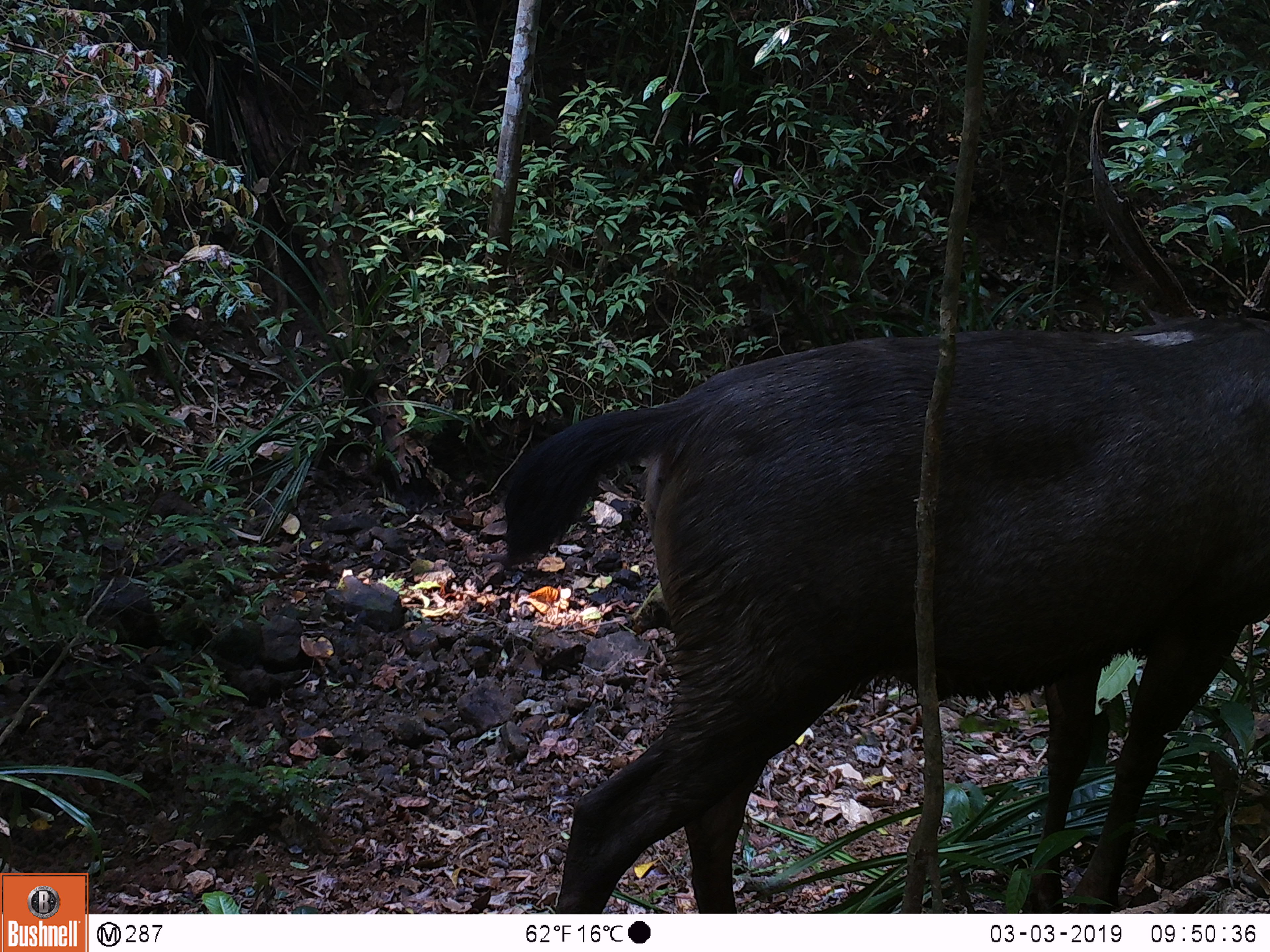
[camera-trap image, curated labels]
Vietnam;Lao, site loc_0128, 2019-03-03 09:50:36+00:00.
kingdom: Animalia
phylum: Chordata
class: Mammalia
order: Artiodactyla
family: Cervidae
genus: Rusa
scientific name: Rusa unicolor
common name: sambar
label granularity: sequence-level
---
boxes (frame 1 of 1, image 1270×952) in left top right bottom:
sambar: 503 316 1270 913